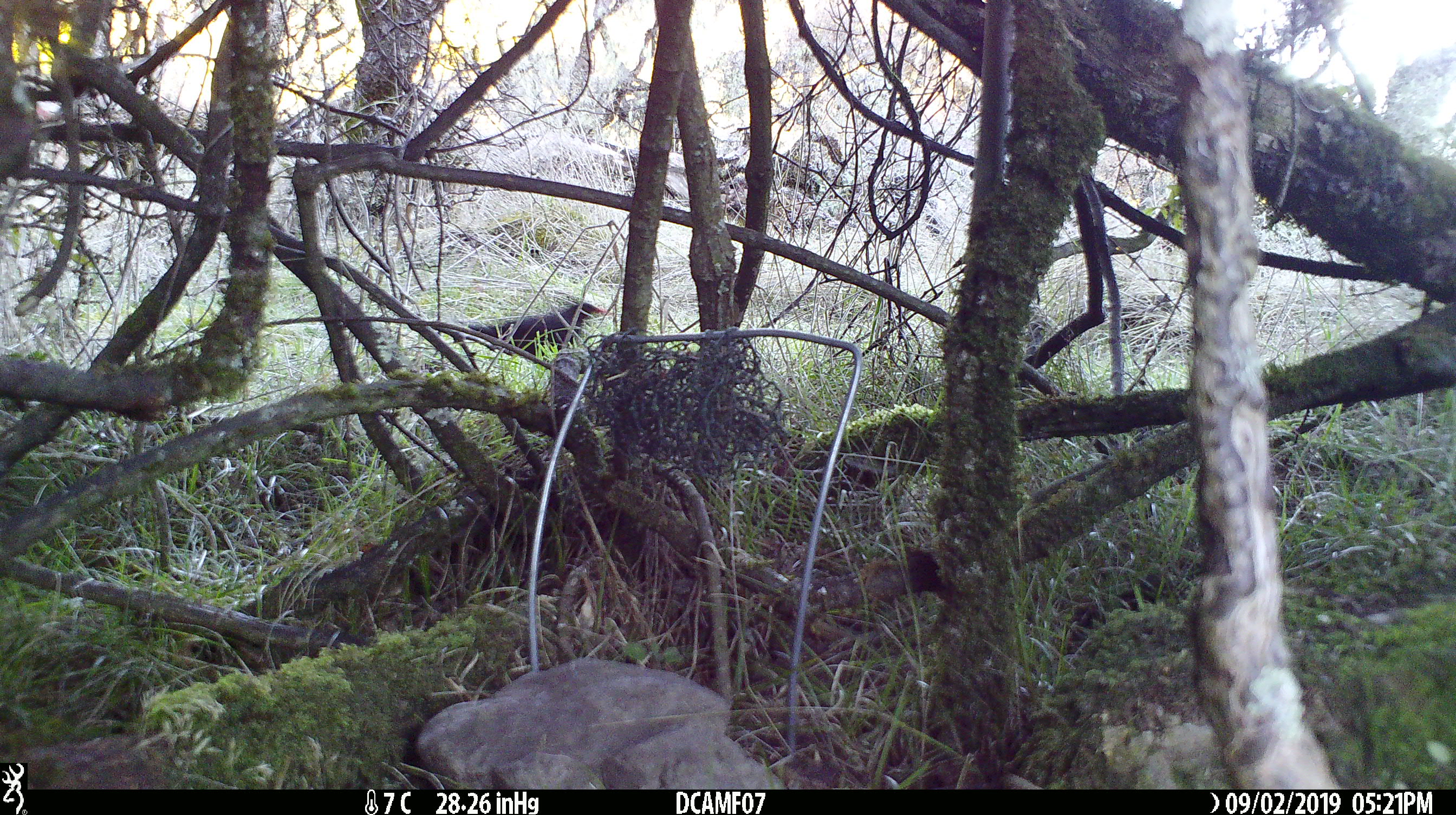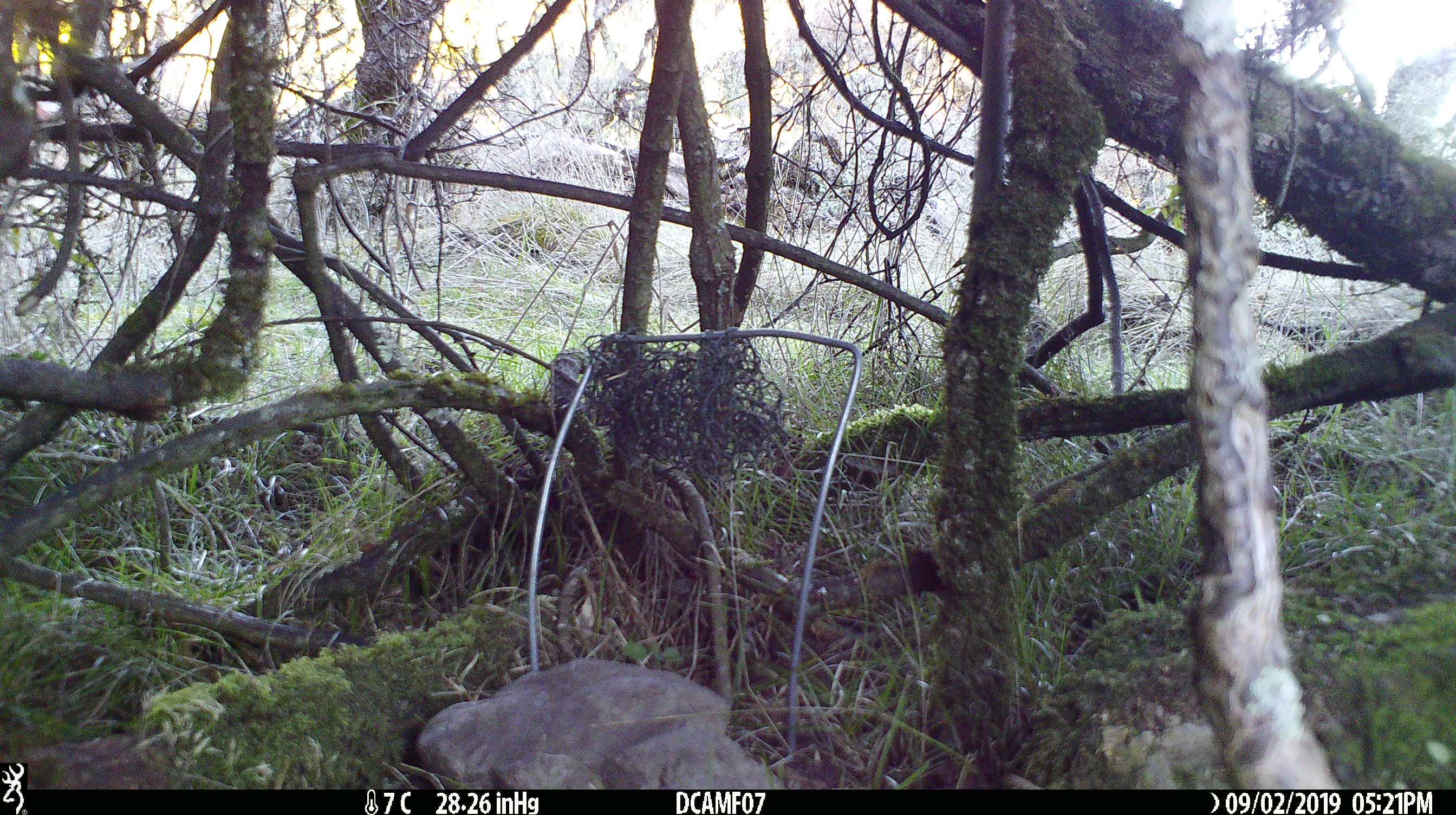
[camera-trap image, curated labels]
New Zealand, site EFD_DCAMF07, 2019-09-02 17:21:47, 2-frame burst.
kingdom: Animalia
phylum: Chordata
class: Aves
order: Passeriformes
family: Turdidae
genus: Turdus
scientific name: Turdus merula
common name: eurasian blackbird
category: blackbird